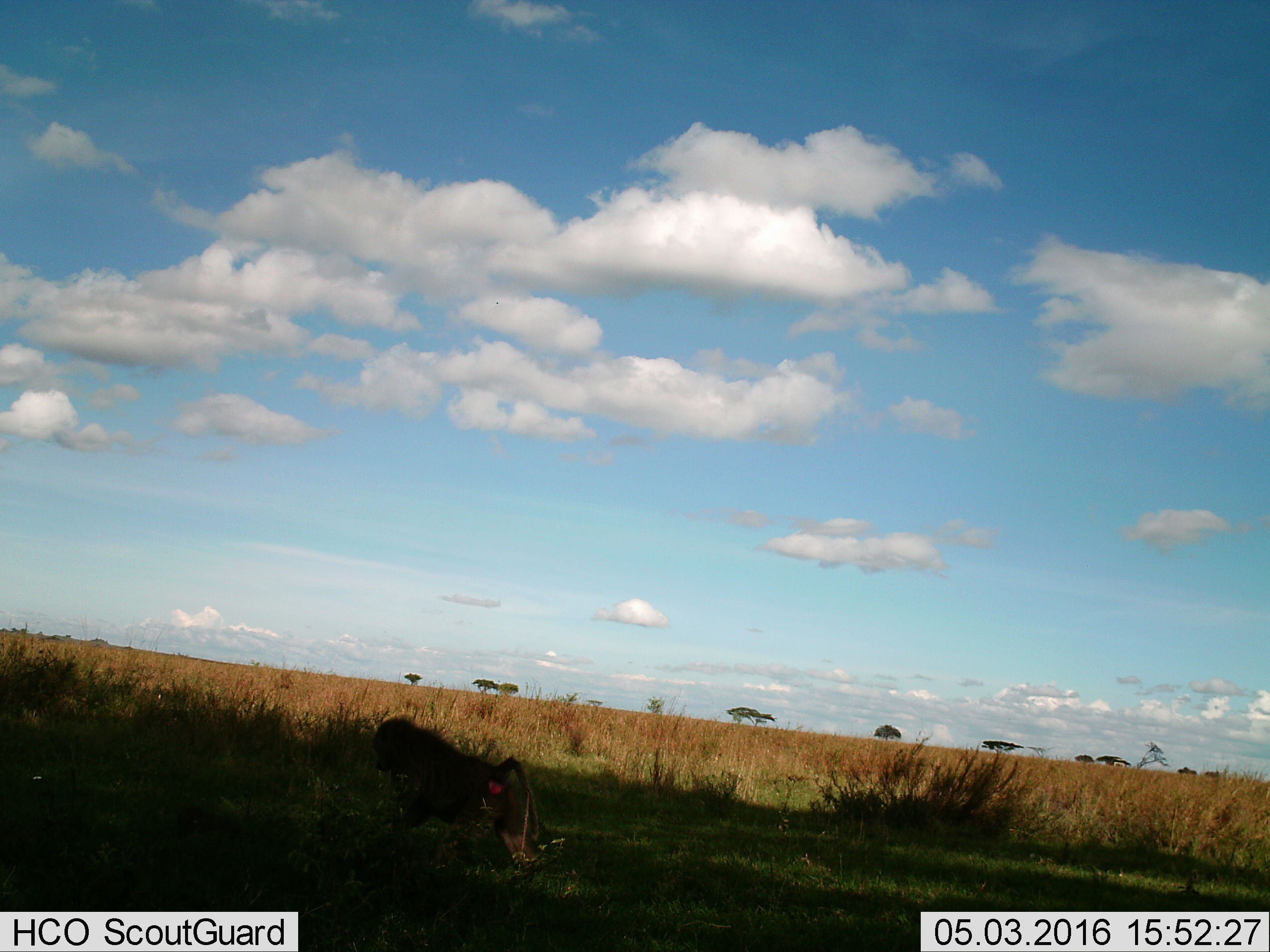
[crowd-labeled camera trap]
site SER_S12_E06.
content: unidentified animal